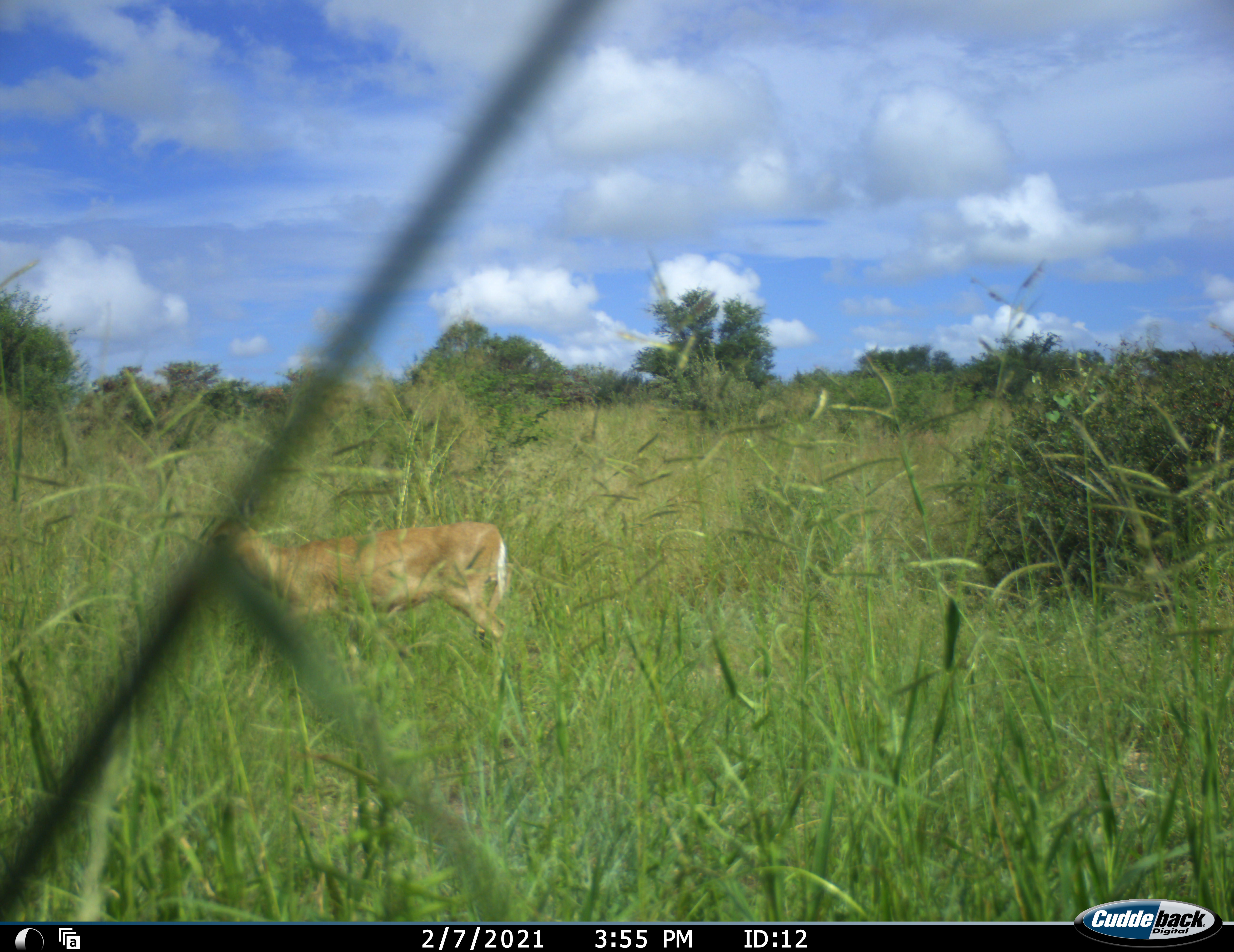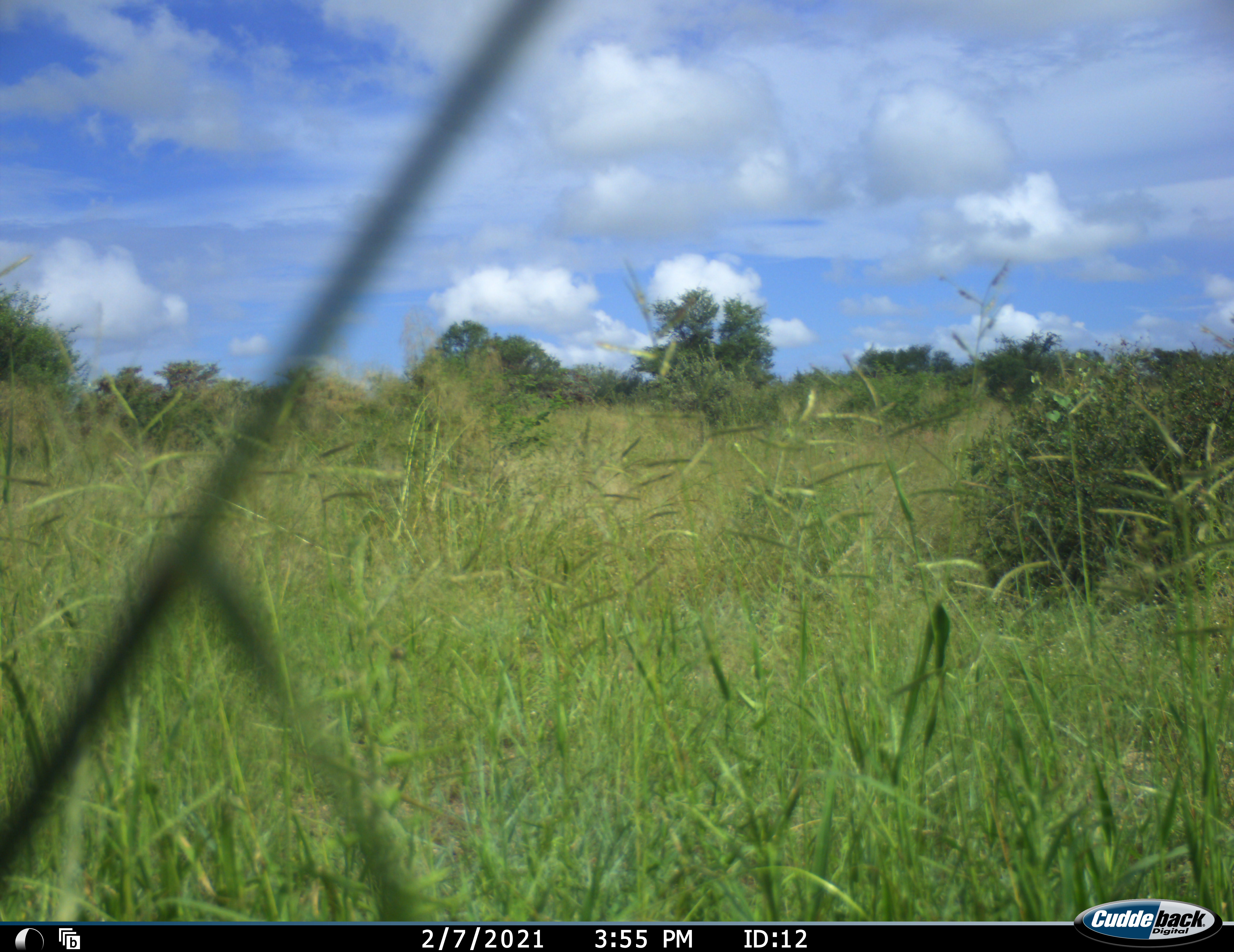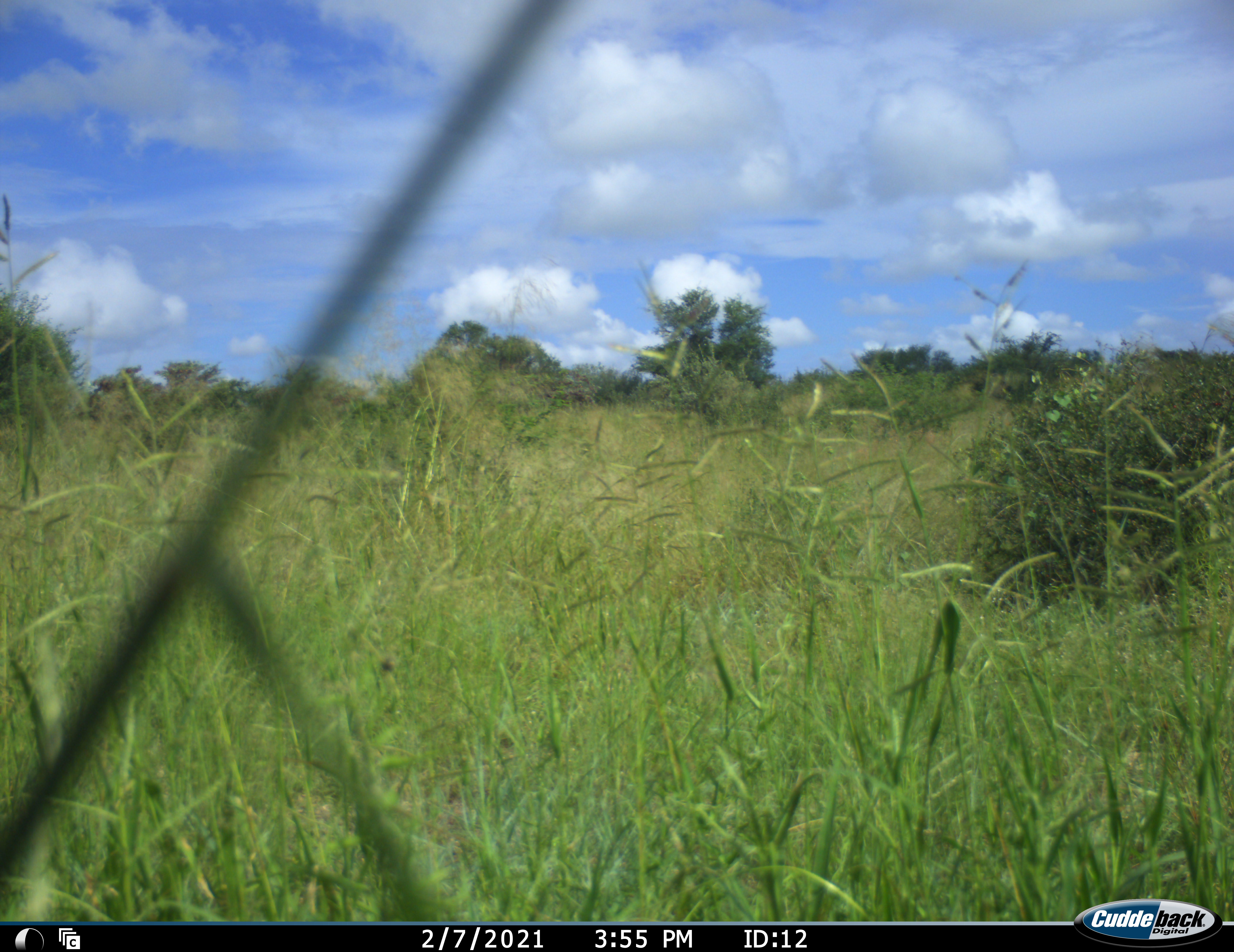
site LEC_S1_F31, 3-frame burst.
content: unidentified animal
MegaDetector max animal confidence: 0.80